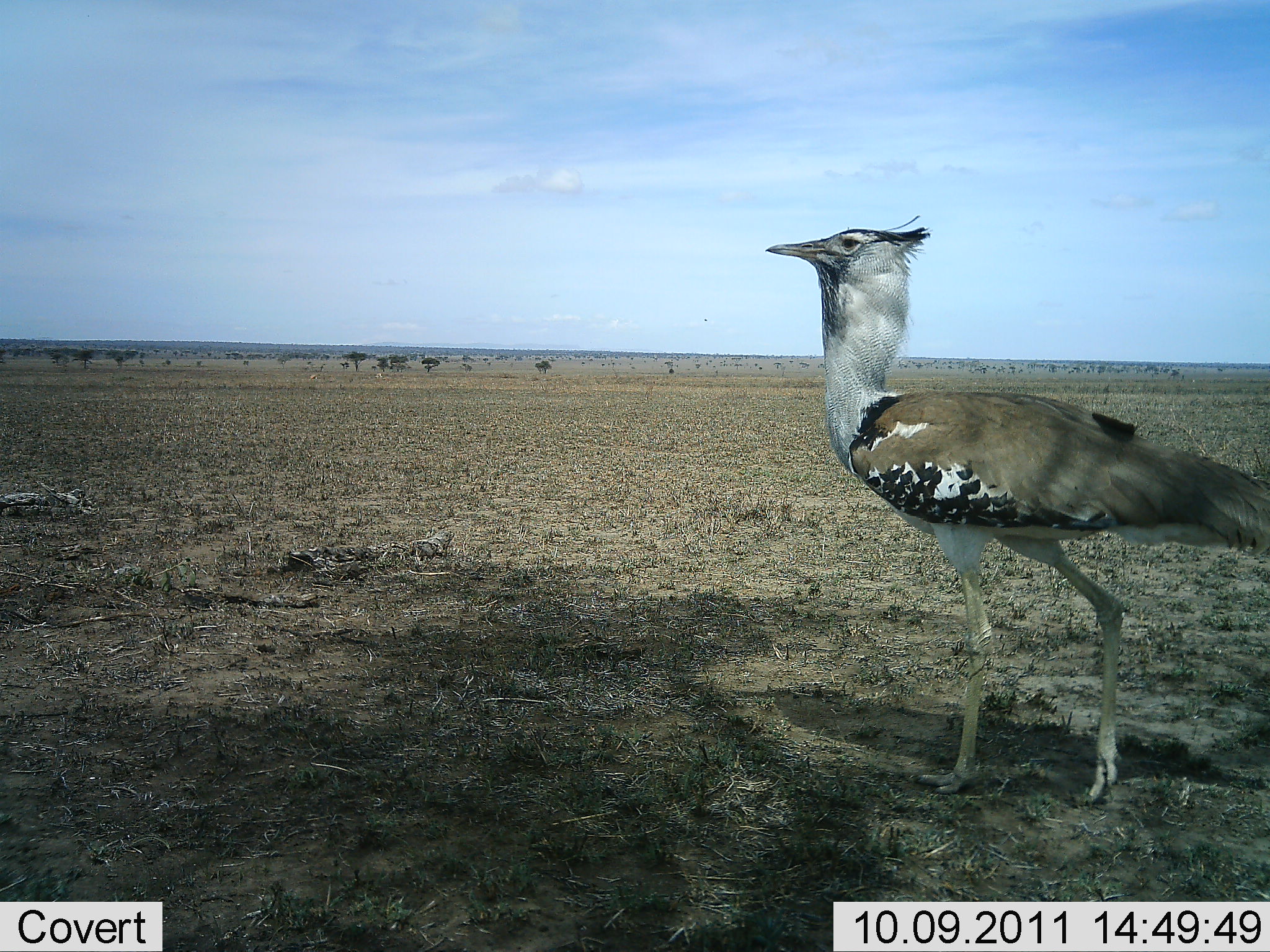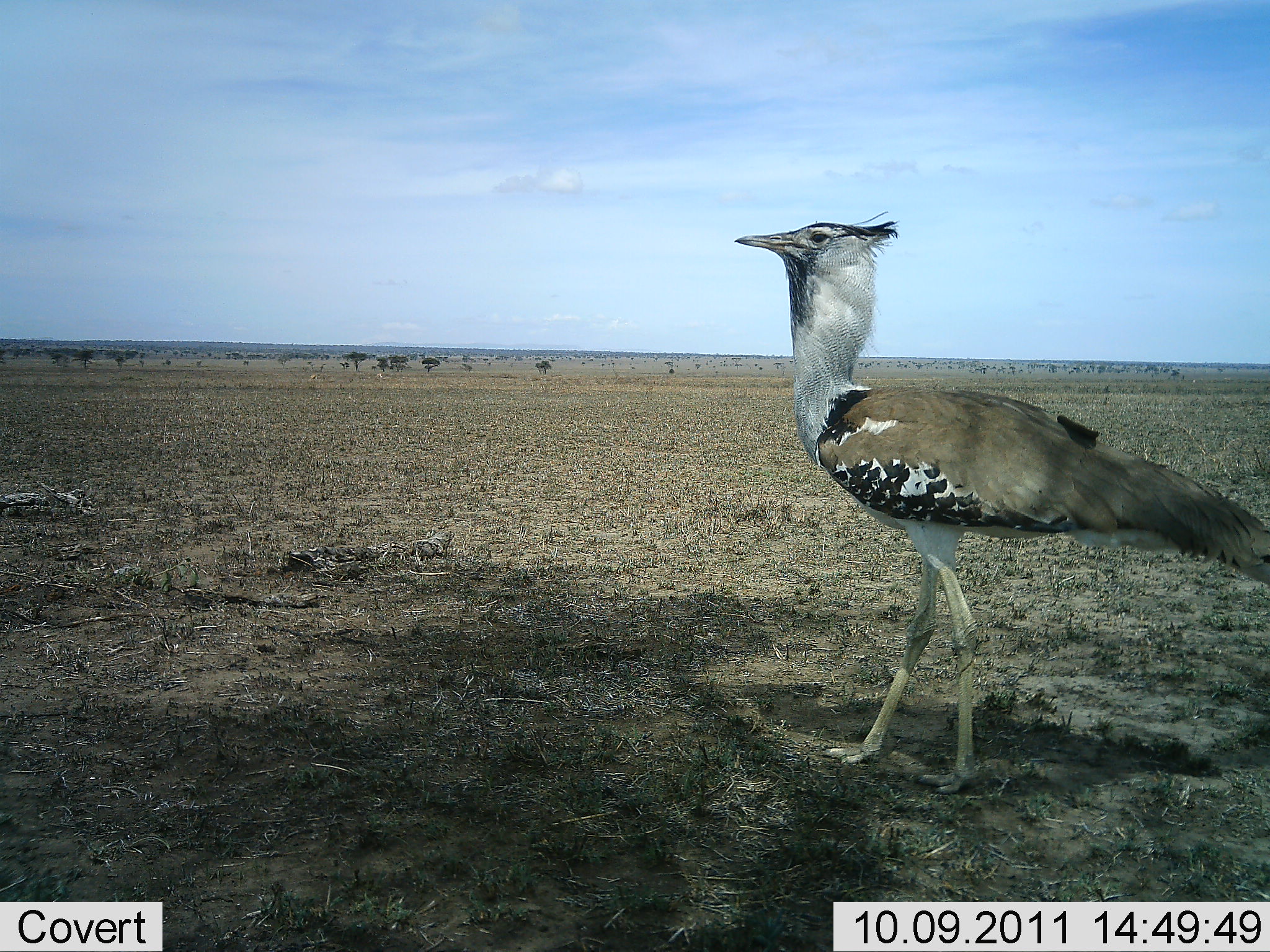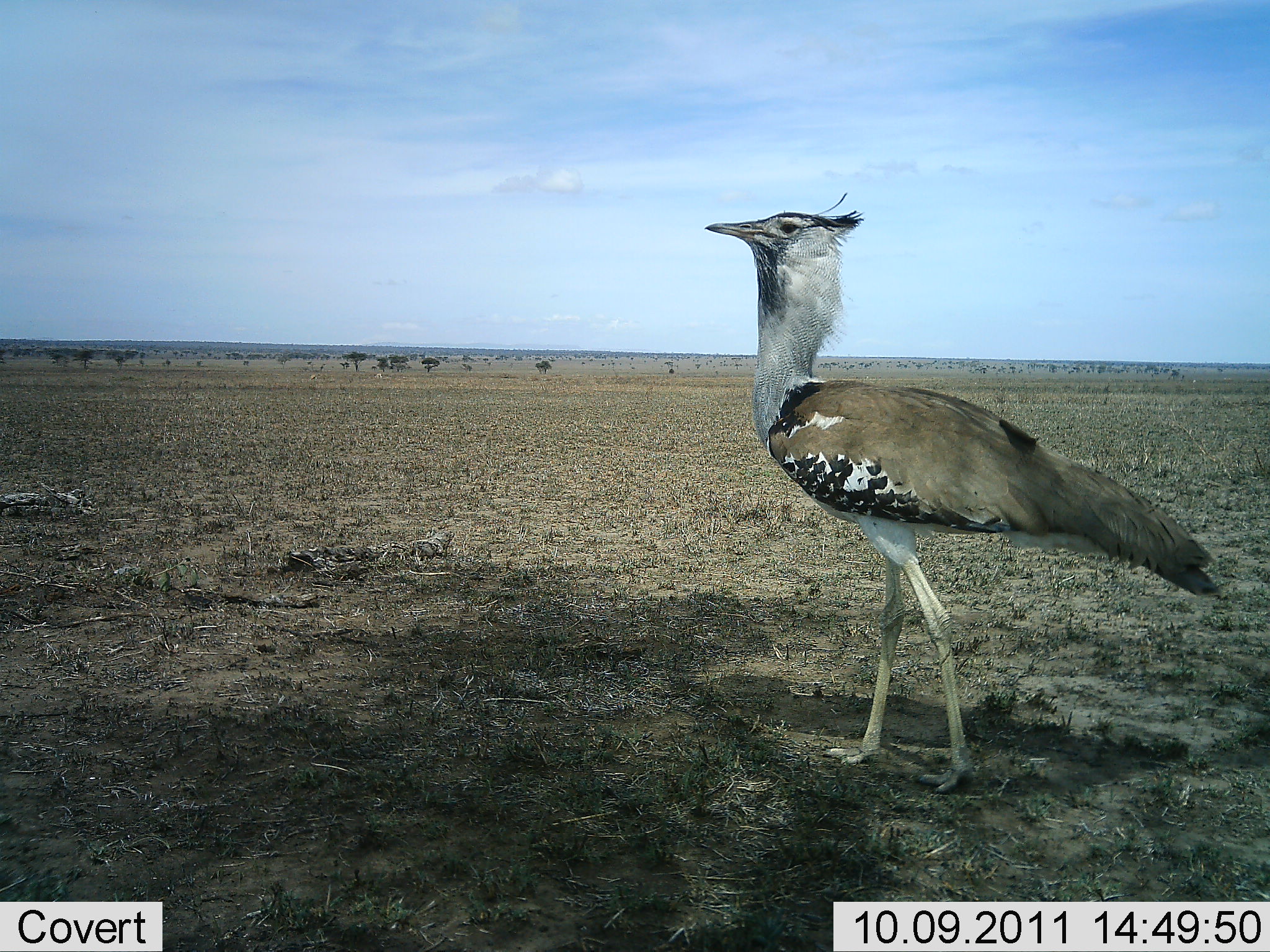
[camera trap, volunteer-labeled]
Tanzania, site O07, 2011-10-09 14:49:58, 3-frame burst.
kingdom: Animalia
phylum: Chordata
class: Aves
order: Otidiformes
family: Otididae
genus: Ardeotis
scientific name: Ardeotis kori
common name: kori bustard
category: koribustard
Koribustard (kori bustard) (Ardeotis kori), count 1. Behavior (volunteer vote fractions): standing 33%, resting 0%, moving 73%, interacting 0%. Young present (vote fraction): 0%. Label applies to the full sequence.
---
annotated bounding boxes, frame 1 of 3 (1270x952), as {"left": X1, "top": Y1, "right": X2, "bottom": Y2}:
animal: {"left": 767, "top": 216, "right": 1270, "bottom": 802}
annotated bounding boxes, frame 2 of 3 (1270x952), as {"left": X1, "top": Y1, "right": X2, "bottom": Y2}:
animal: {"left": 733, "top": 221, "right": 1270, "bottom": 795}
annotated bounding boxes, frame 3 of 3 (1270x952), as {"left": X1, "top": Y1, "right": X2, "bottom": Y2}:
animal: {"left": 701, "top": 191, "right": 1223, "bottom": 794}